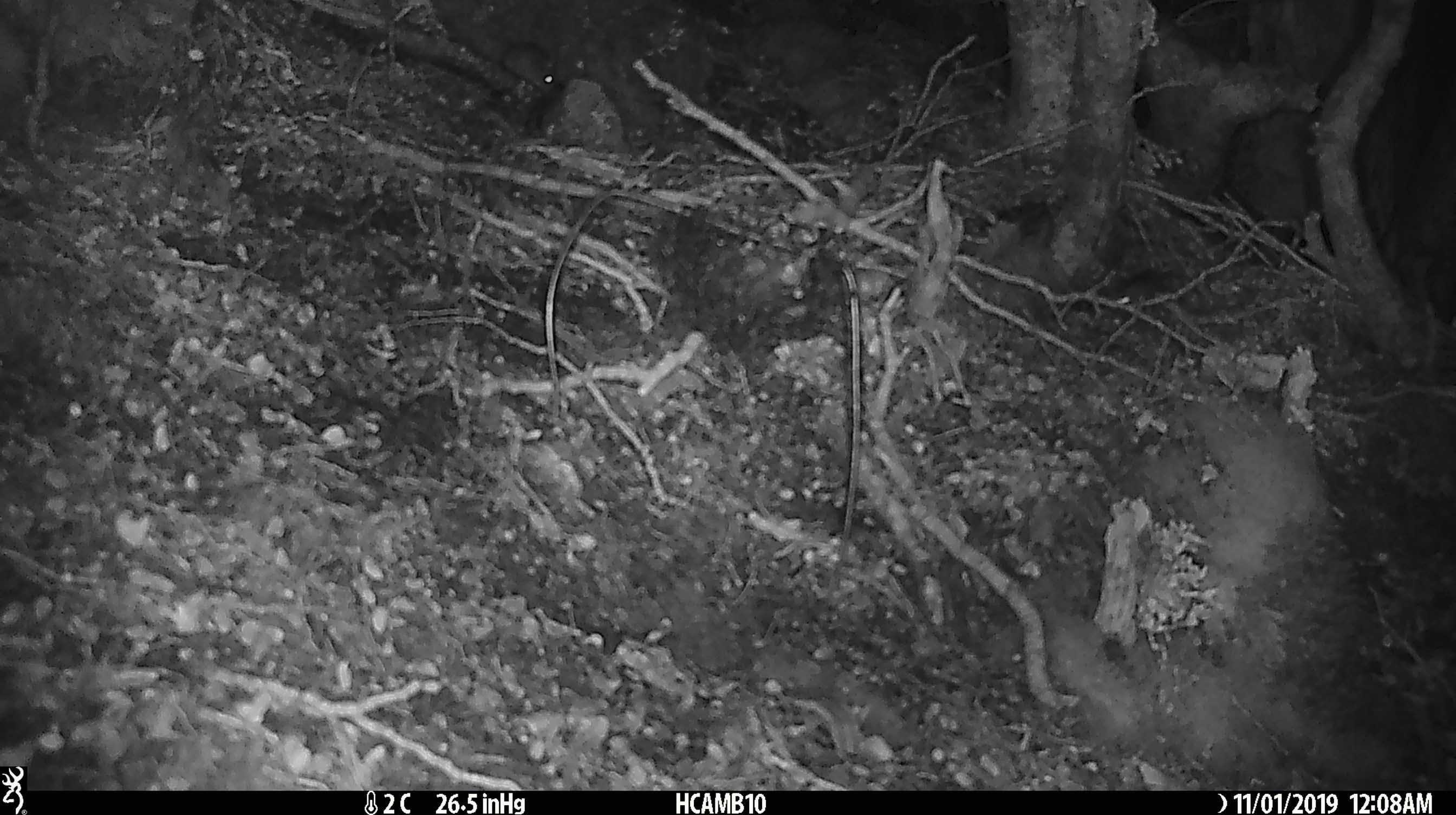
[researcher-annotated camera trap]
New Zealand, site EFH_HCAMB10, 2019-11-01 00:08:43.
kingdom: Animalia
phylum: Chordata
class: Mammalia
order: Rodentia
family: Muridae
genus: Mus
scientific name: Mus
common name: mouse